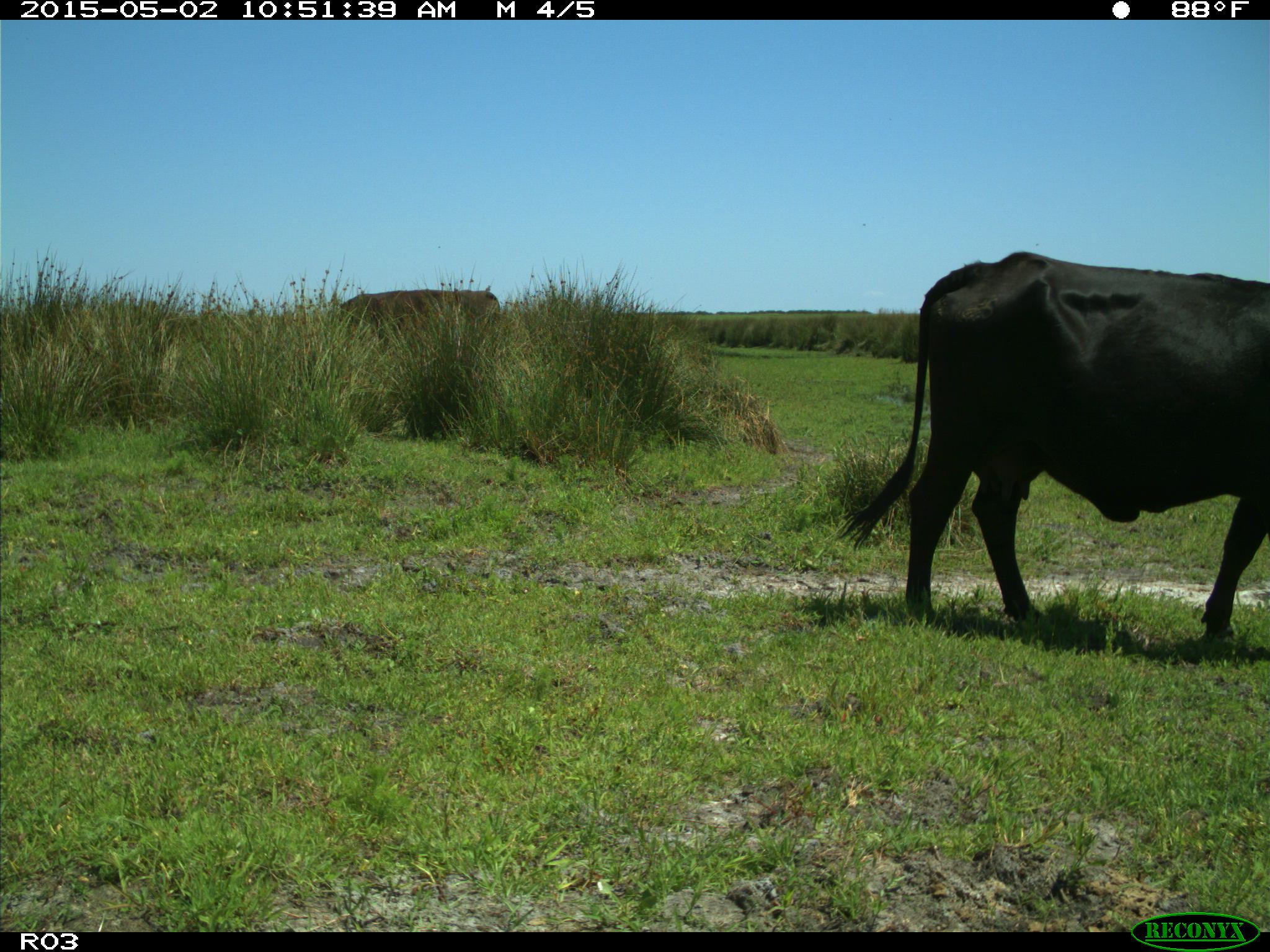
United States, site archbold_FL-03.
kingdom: Animalia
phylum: Chordata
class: Mammalia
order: Artiodactyla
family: Bovidae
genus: Bos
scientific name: Bos taurus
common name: domestic cow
Bos taurus (domestic cow).